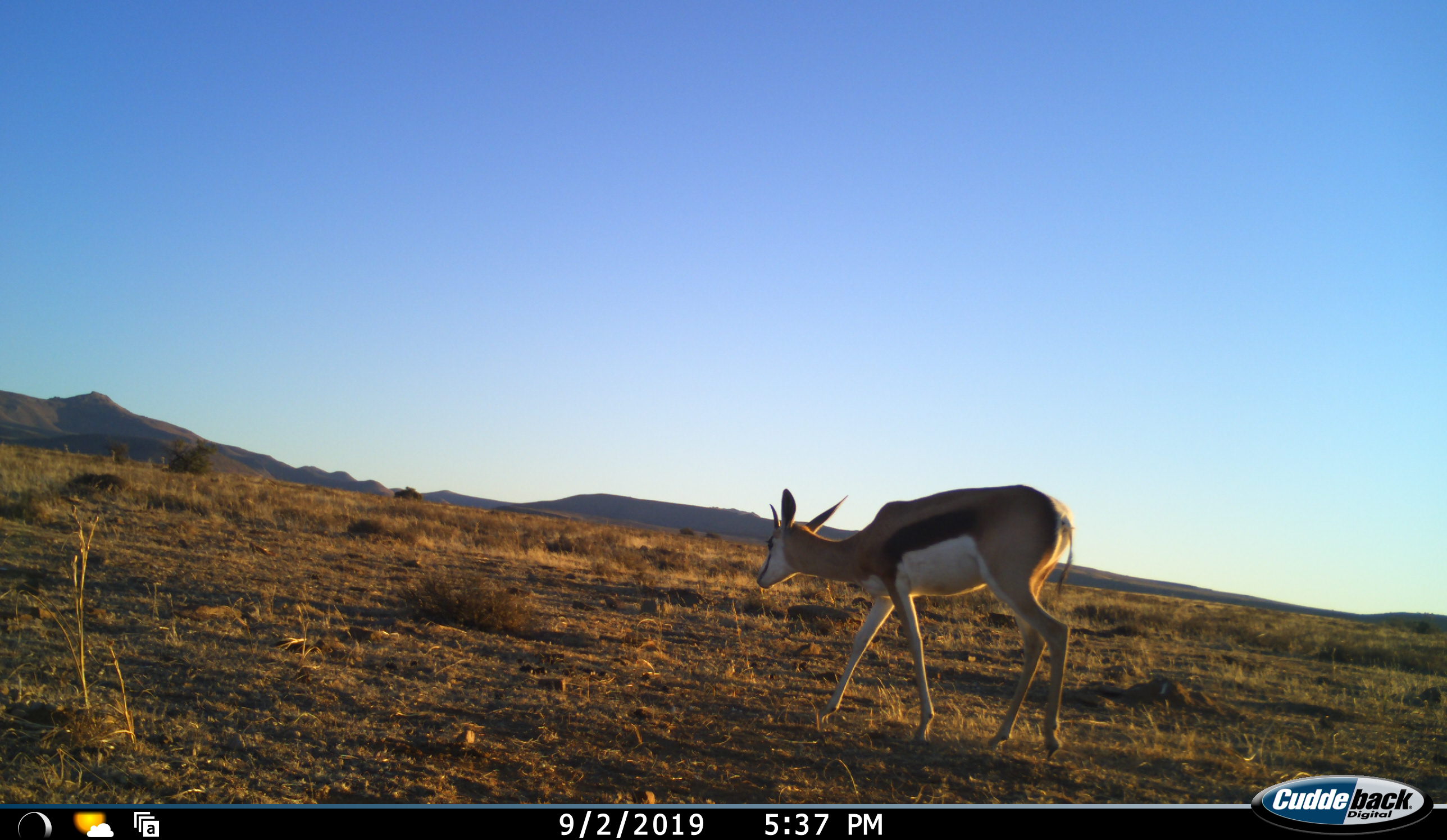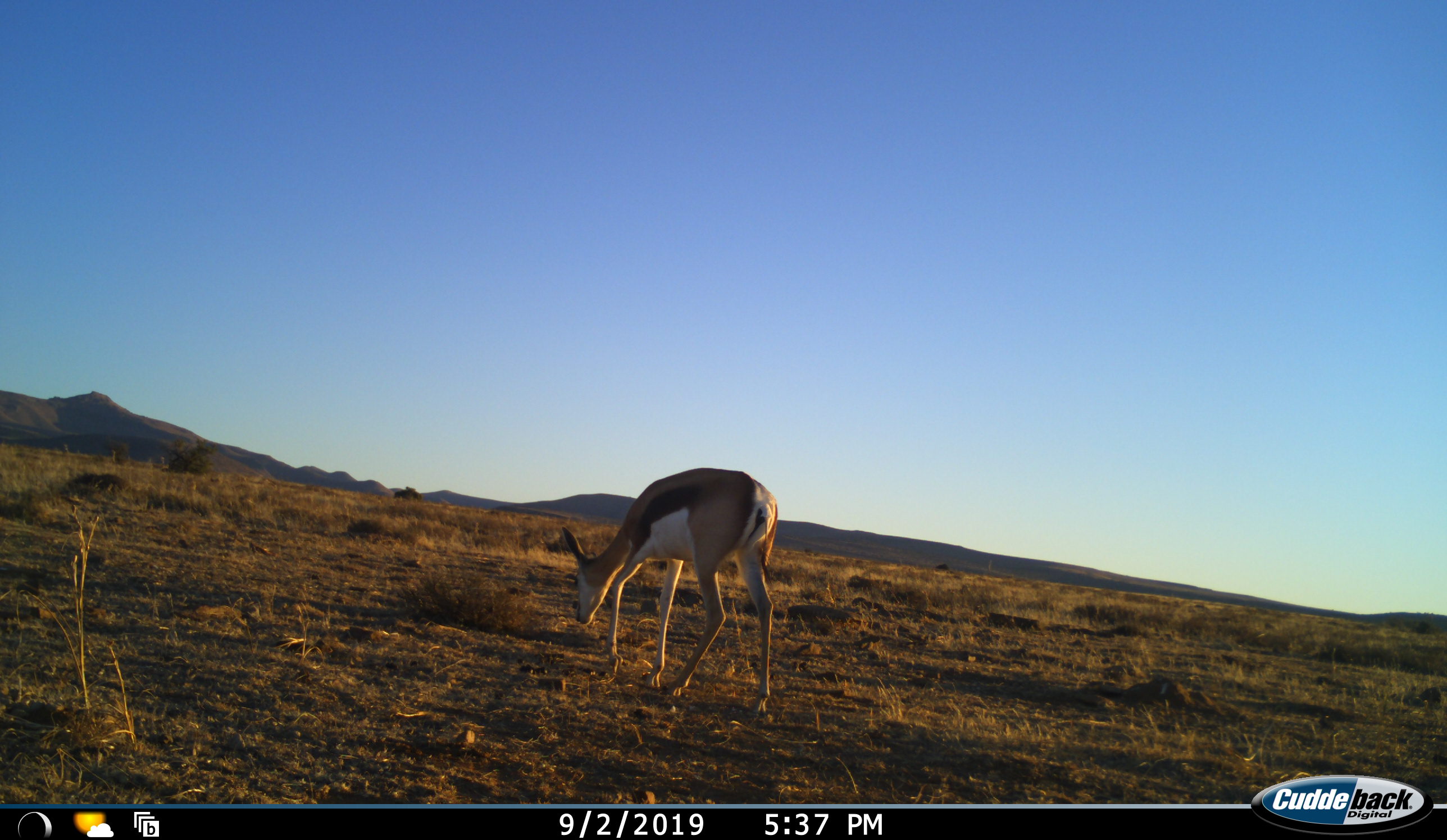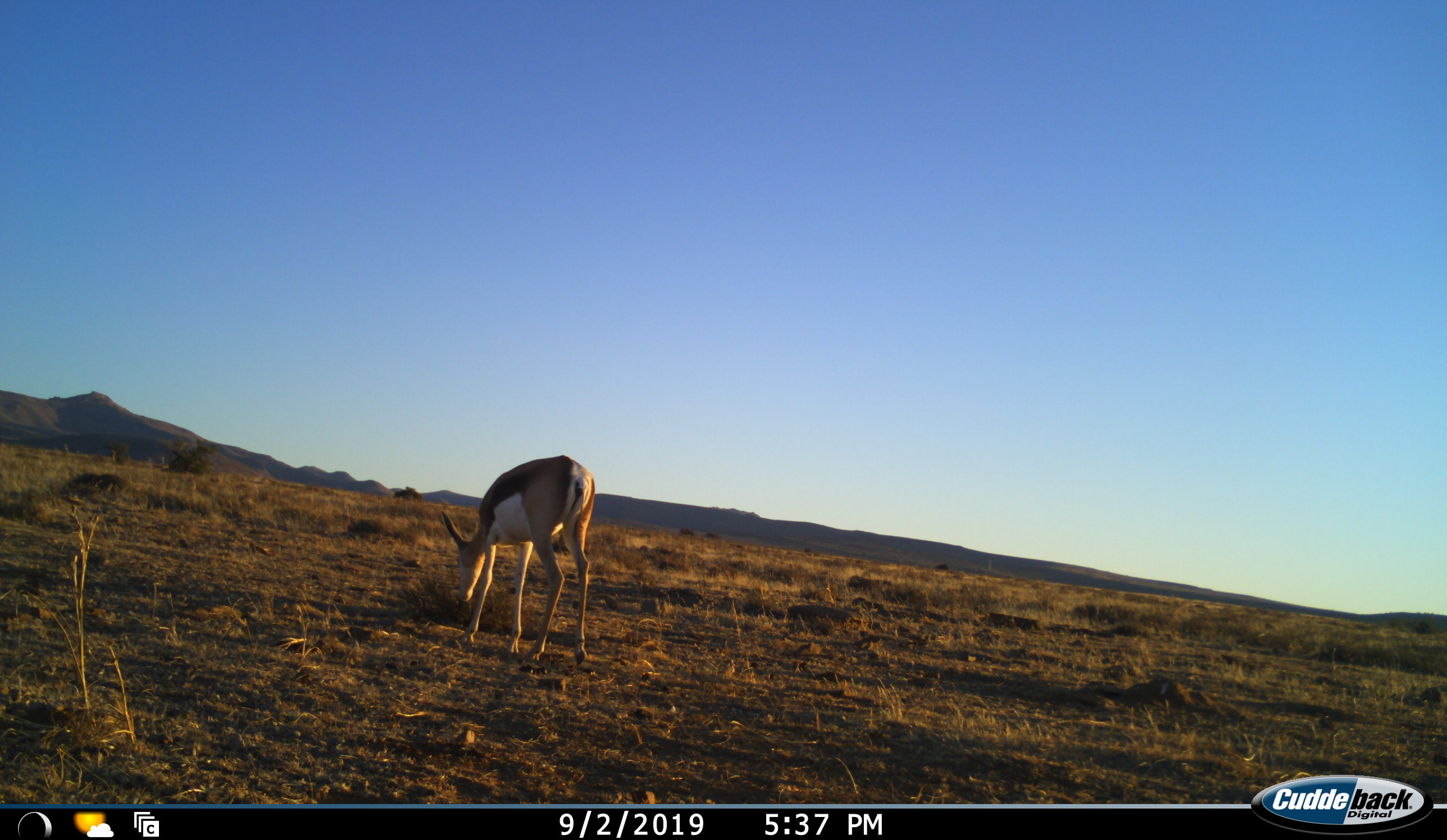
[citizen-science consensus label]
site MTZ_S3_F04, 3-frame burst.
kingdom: Animalia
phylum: Chordata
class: Mammalia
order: Artiodactyla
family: Bovidae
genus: Antidorcas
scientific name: Antidorcas marsupialis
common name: springbok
Springbok (Antidorcas marsupialis), count 1. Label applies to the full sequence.